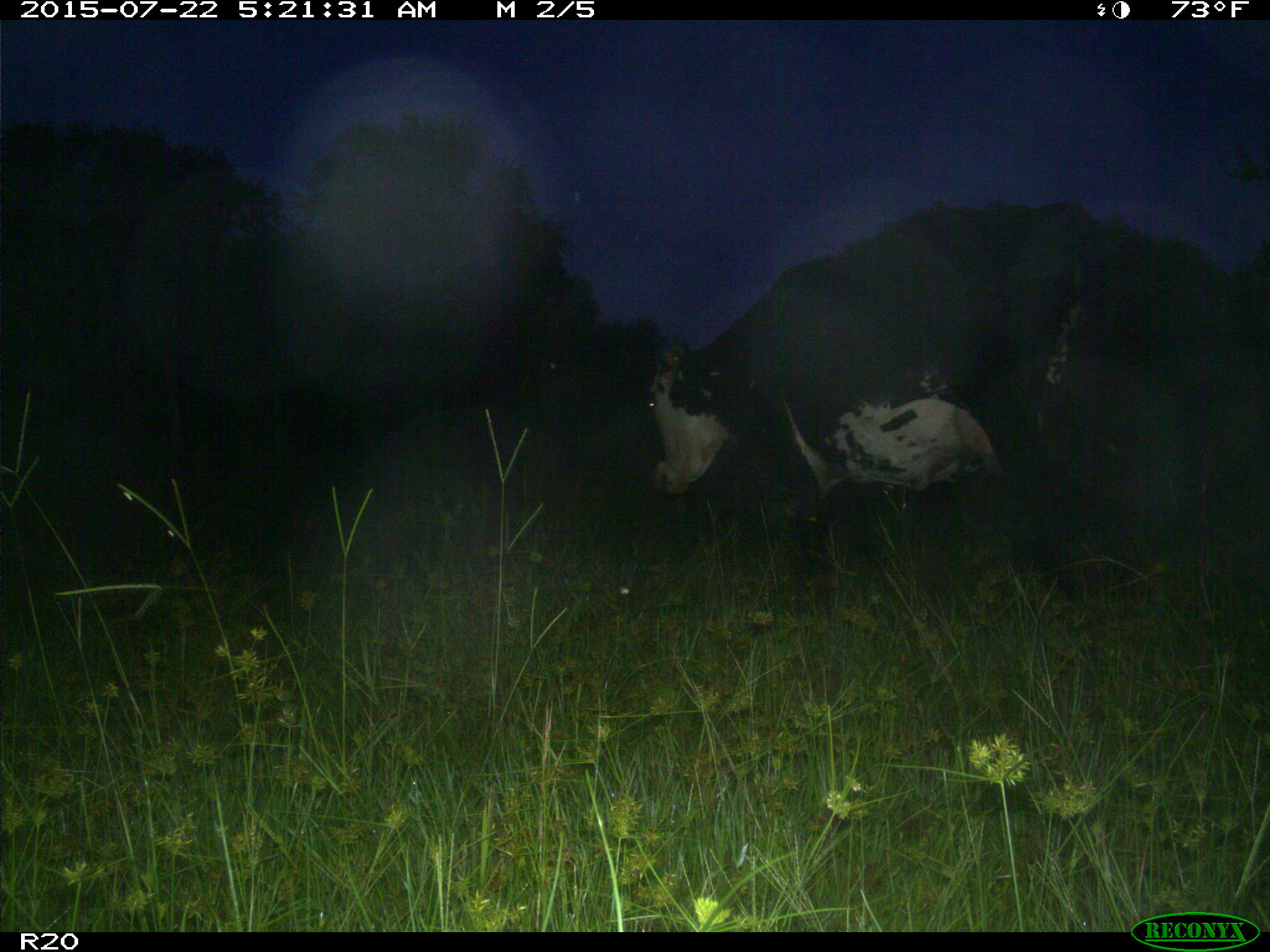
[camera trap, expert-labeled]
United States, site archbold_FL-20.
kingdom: Animalia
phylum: Chordata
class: Mammalia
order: Artiodactyla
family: Bovidae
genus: Bos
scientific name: Bos taurus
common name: domestic cow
Bos taurus (domestic cow).